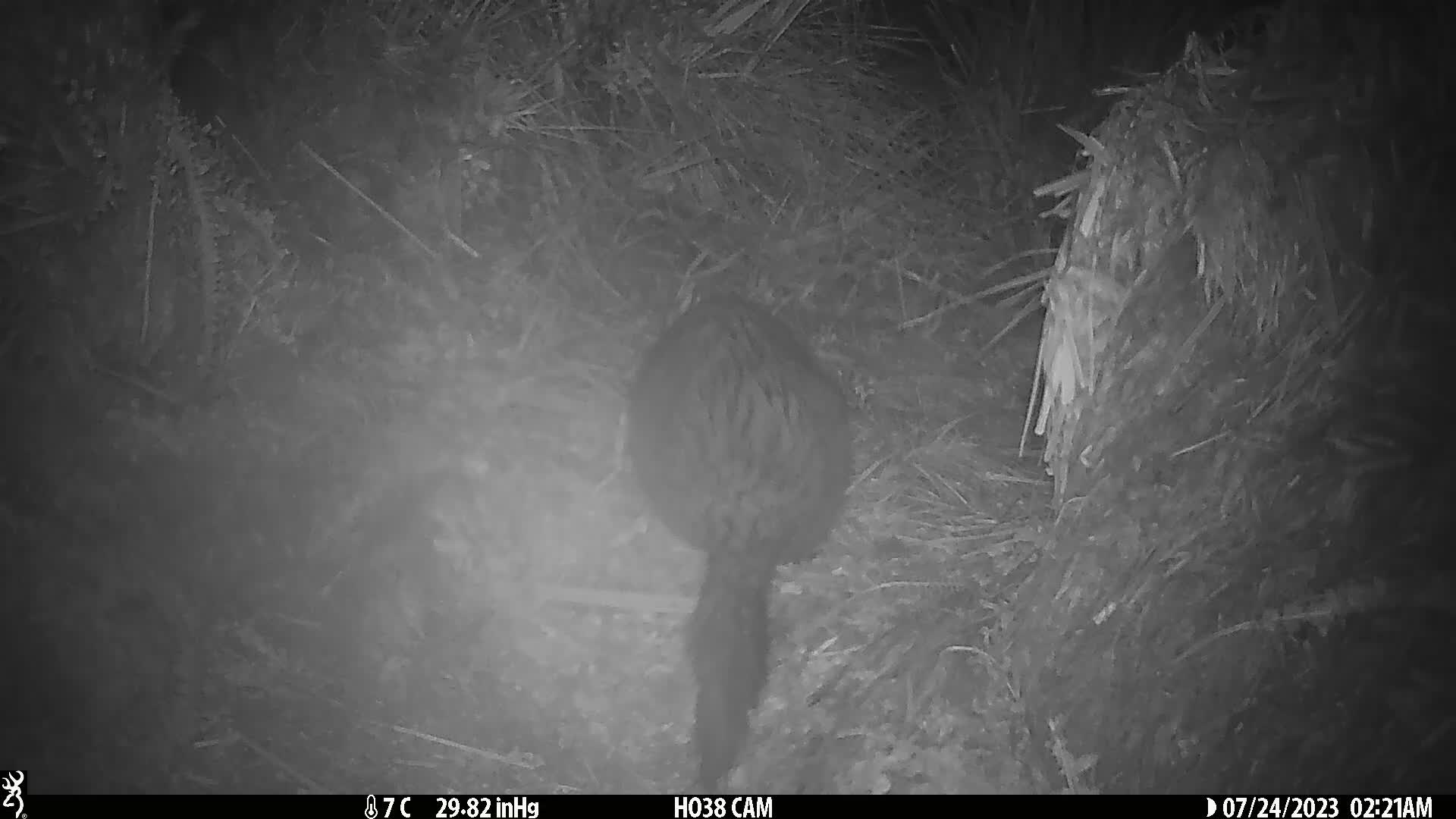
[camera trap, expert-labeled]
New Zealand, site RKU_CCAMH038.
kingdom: Animalia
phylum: Chordata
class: Mammalia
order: Diprotodontia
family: Phalangeridae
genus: Trichosurus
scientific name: Trichosurus vulpecula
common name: common brushtail possum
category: possum